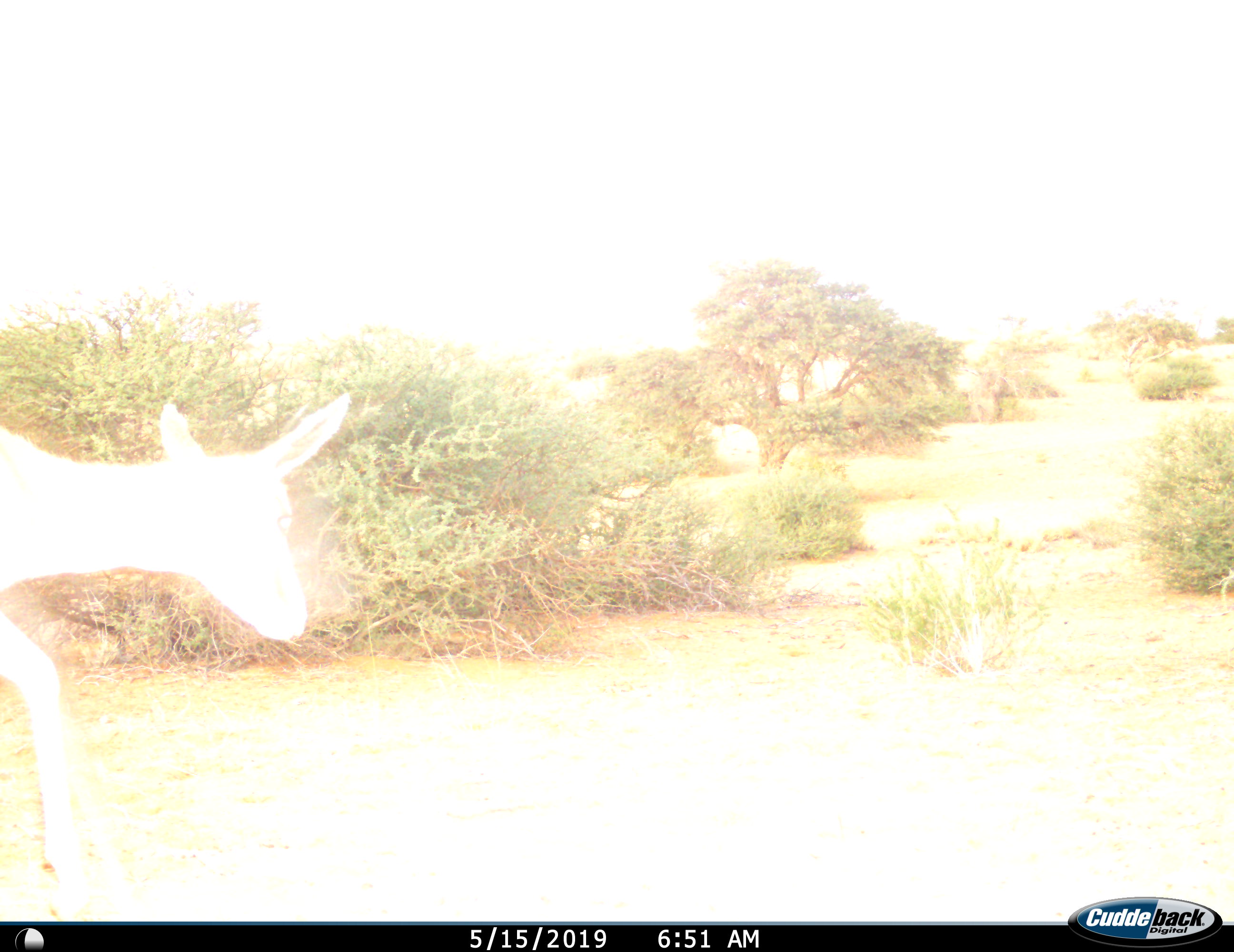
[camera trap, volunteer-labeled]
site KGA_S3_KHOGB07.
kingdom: Animalia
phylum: Chordata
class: Mammalia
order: Artiodactyla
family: Bovidae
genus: Antidorcas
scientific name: Antidorcas marsupialis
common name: springbok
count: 1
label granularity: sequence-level